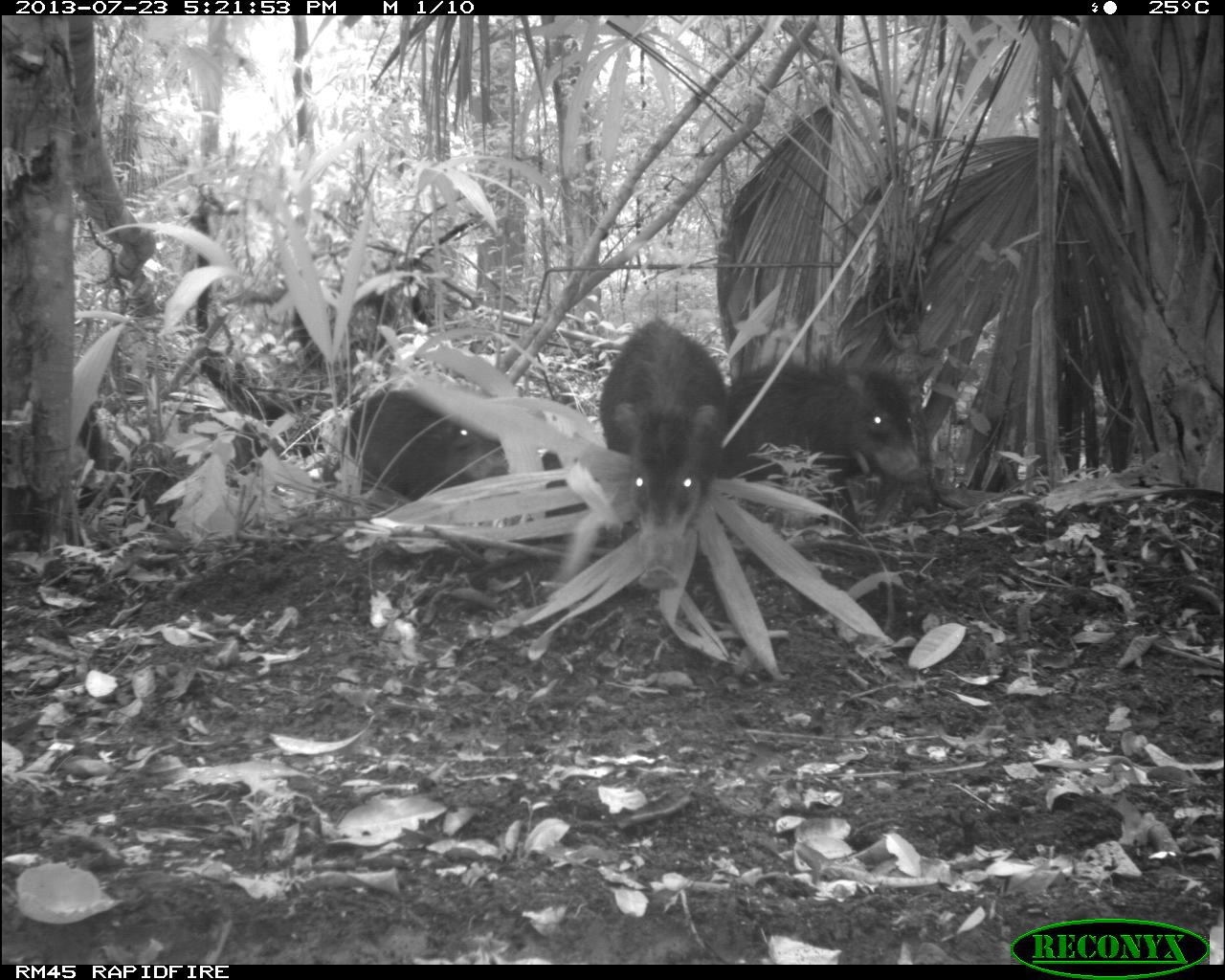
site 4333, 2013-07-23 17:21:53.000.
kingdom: Animalia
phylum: Chordata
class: Mammalia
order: Artiodactyla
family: Tayassuidae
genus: Tayassu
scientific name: Tayassu pecari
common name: white-lipped peccary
Tayassu pecari (white-lipped peccary), count 4.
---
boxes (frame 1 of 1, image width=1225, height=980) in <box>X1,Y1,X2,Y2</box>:
tayassu pecari: <box>599,314,729,591</box>; <box>710,341,930,492</box>; <box>311,377,509,513</box>